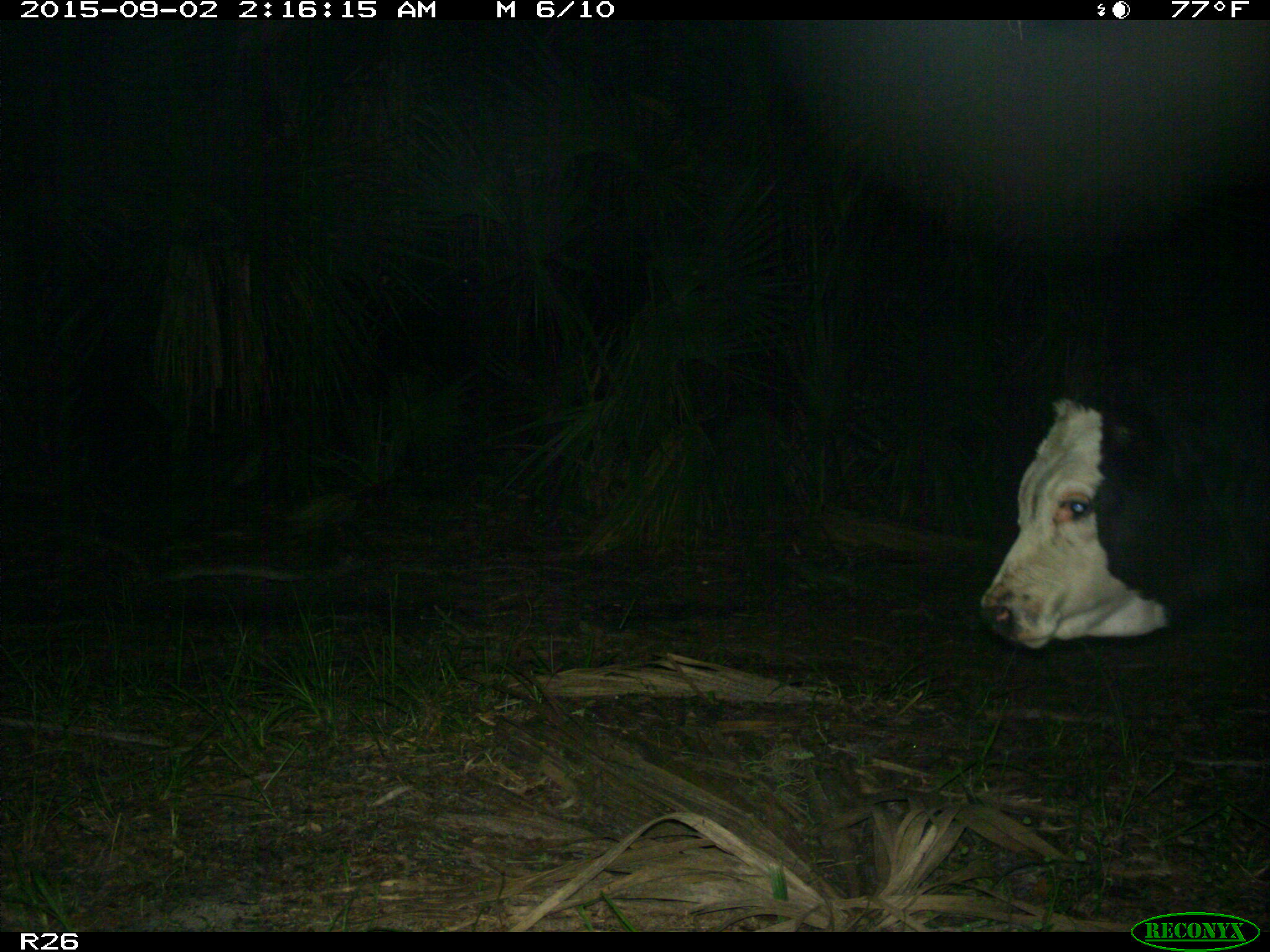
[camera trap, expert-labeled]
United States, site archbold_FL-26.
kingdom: Animalia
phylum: Chordata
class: Mammalia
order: Artiodactyla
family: Bovidae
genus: Bos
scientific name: Bos taurus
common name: domestic cow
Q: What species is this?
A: Bos taurus (domestic cow).